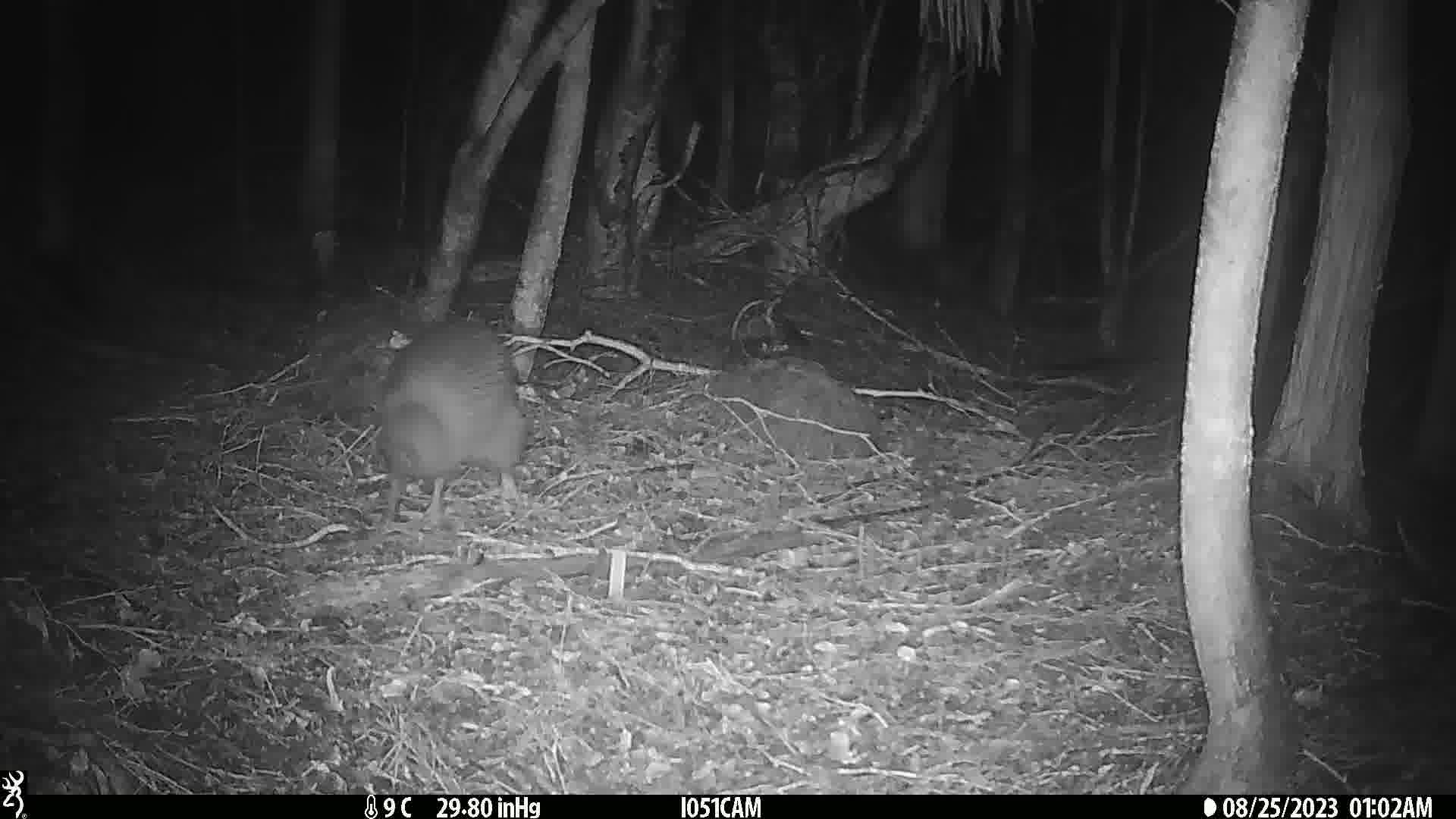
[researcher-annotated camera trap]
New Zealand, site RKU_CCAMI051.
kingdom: Animalia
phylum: Chordata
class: Aves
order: Apterygiformes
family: Apterygidae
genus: Apteryx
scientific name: Apteryx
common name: kiwi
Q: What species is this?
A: Kiwi (Apteryx).